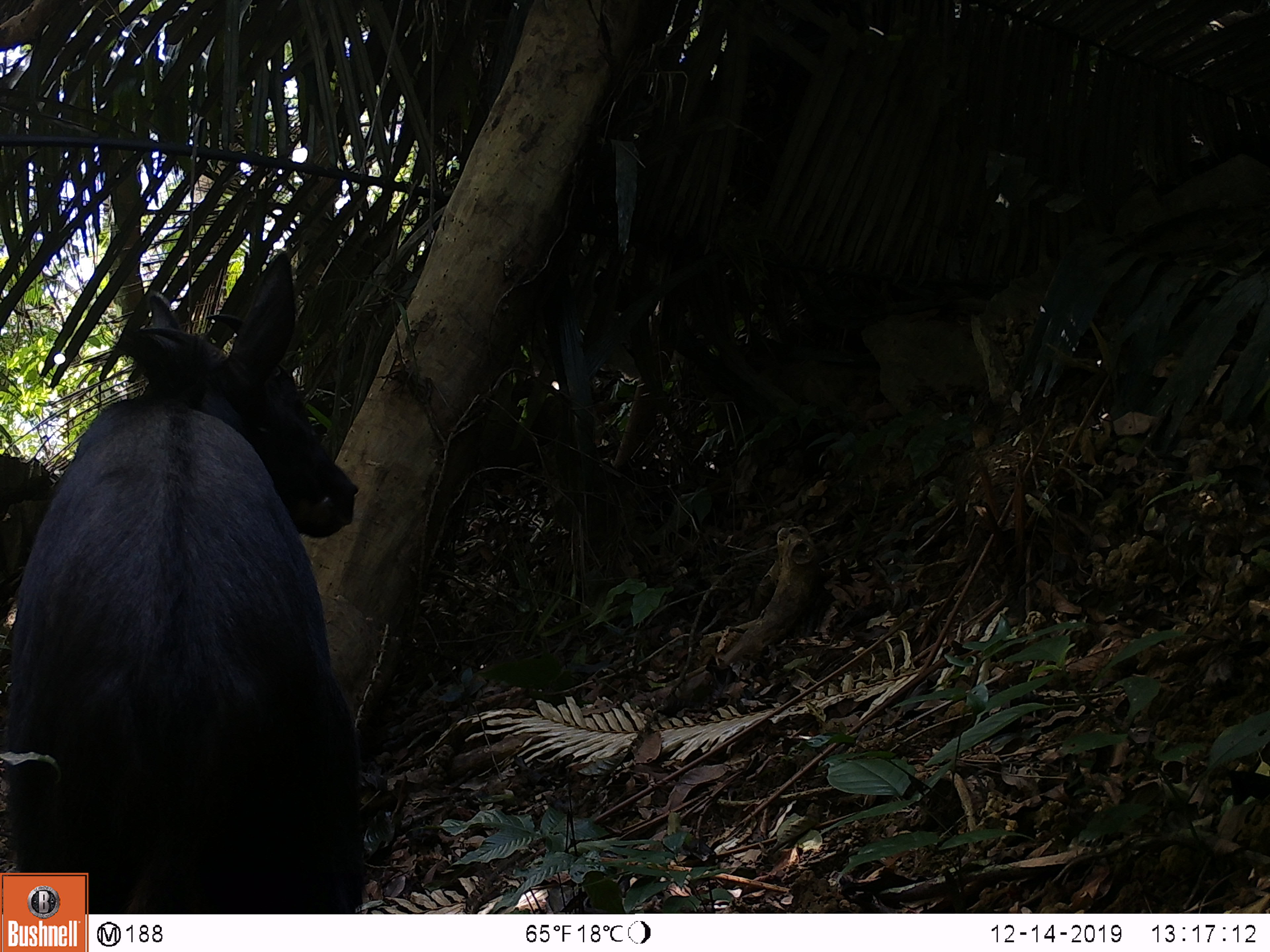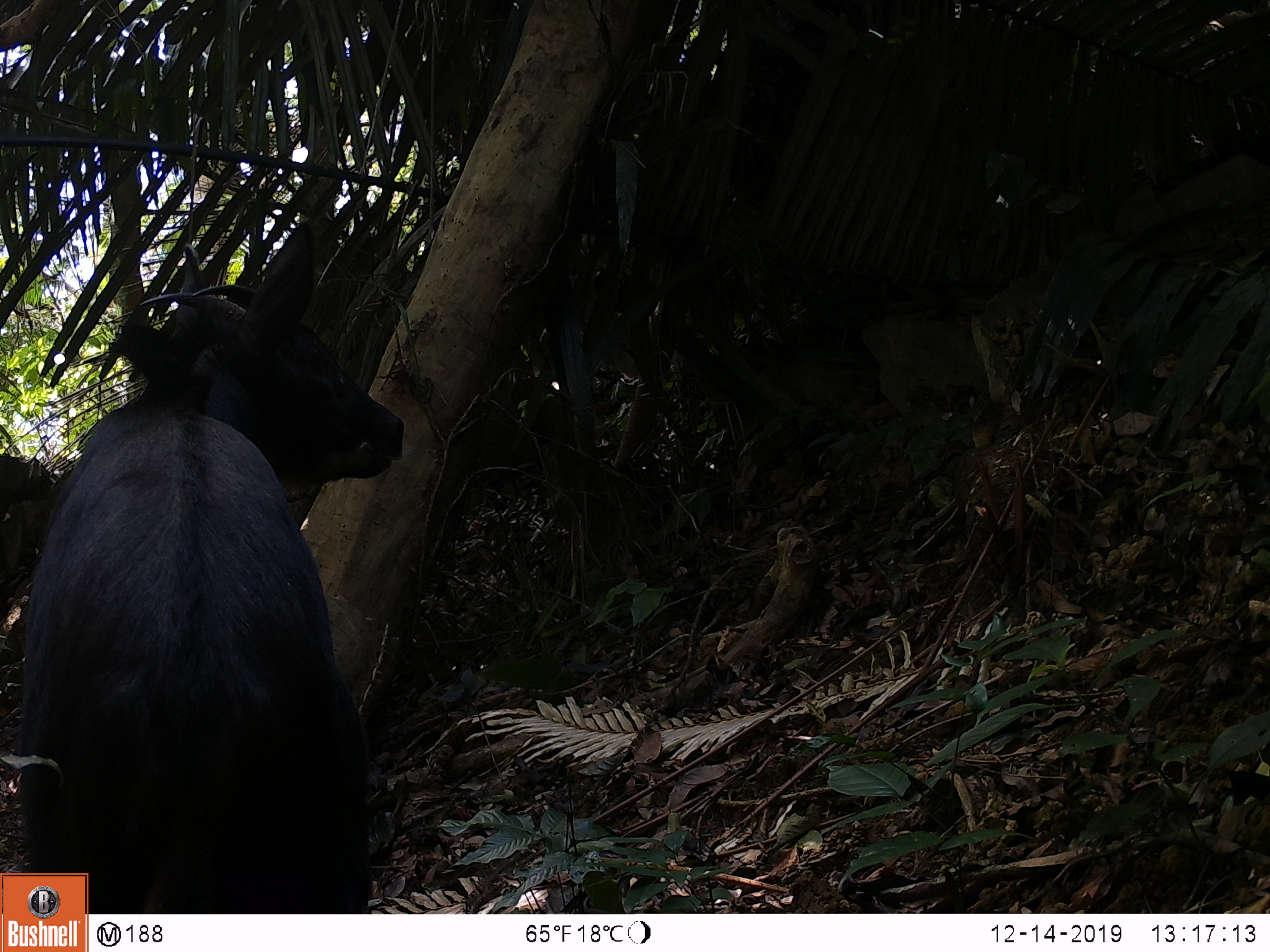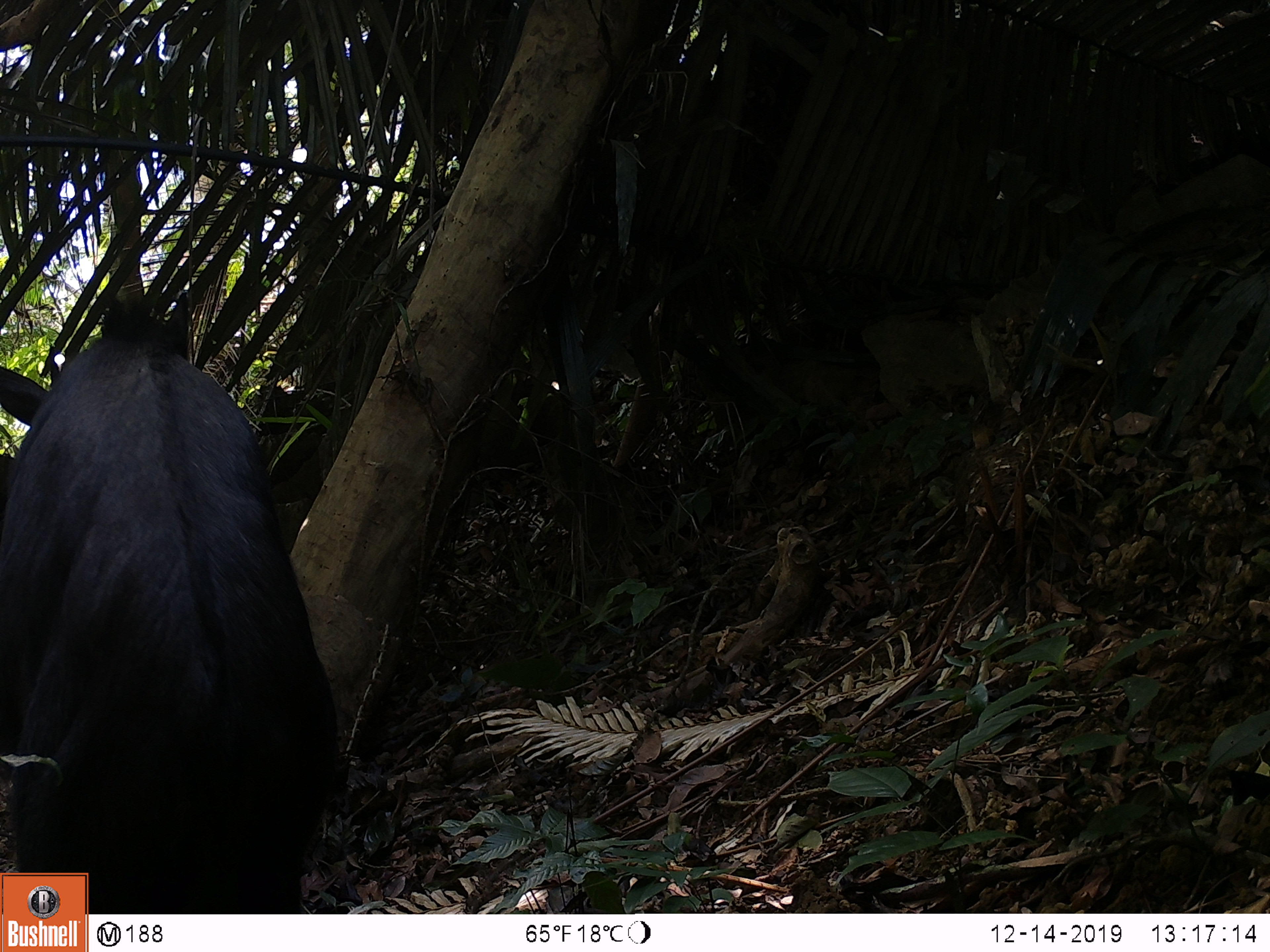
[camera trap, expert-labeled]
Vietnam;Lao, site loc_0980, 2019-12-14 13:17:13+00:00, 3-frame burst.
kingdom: Animalia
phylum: Chordata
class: Mammalia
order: Artiodactyla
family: Bovidae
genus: Capricornis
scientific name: Capricornis sumatraensis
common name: chinese serow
Chinese serow (Capricornis sumatraensis). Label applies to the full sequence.